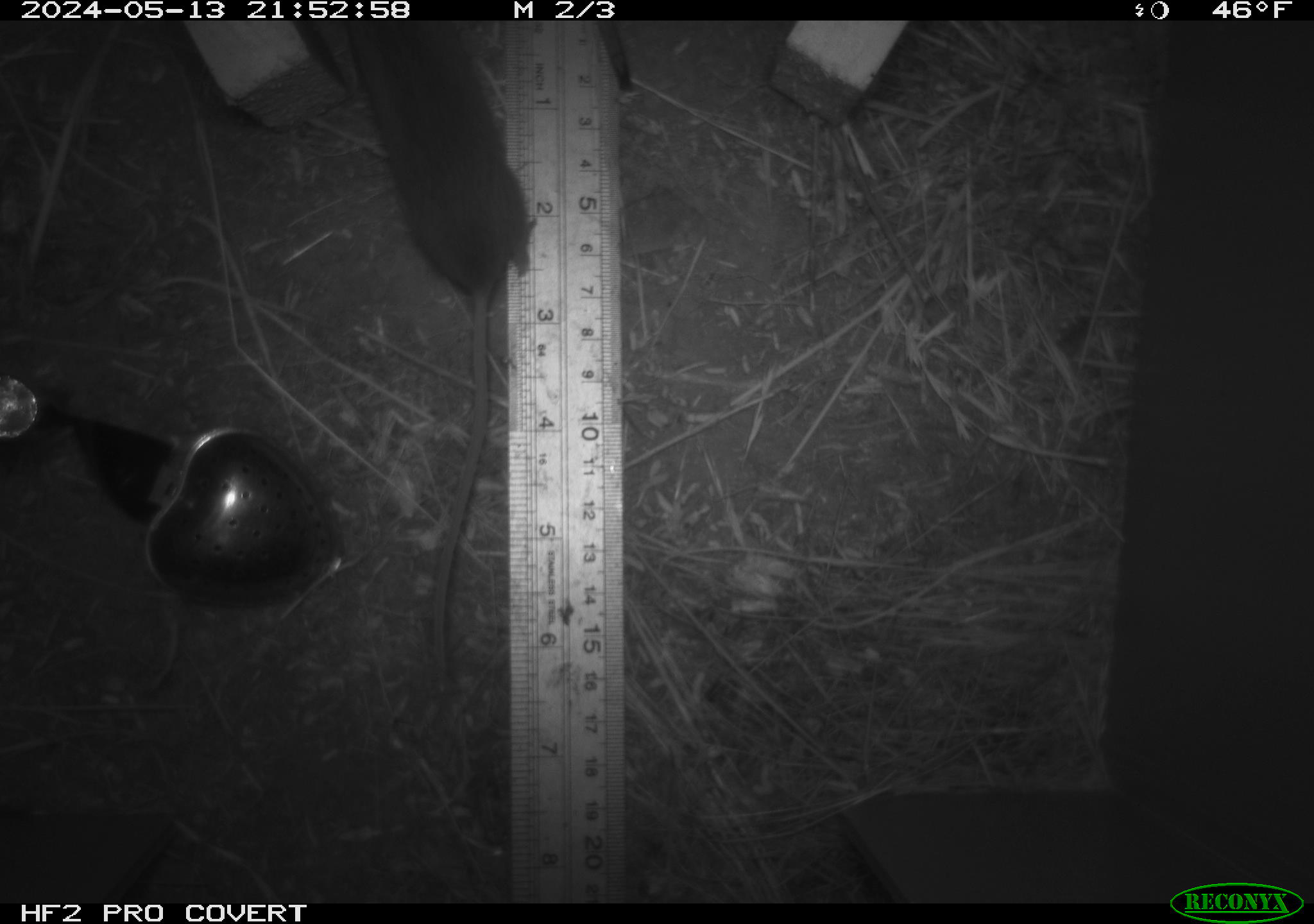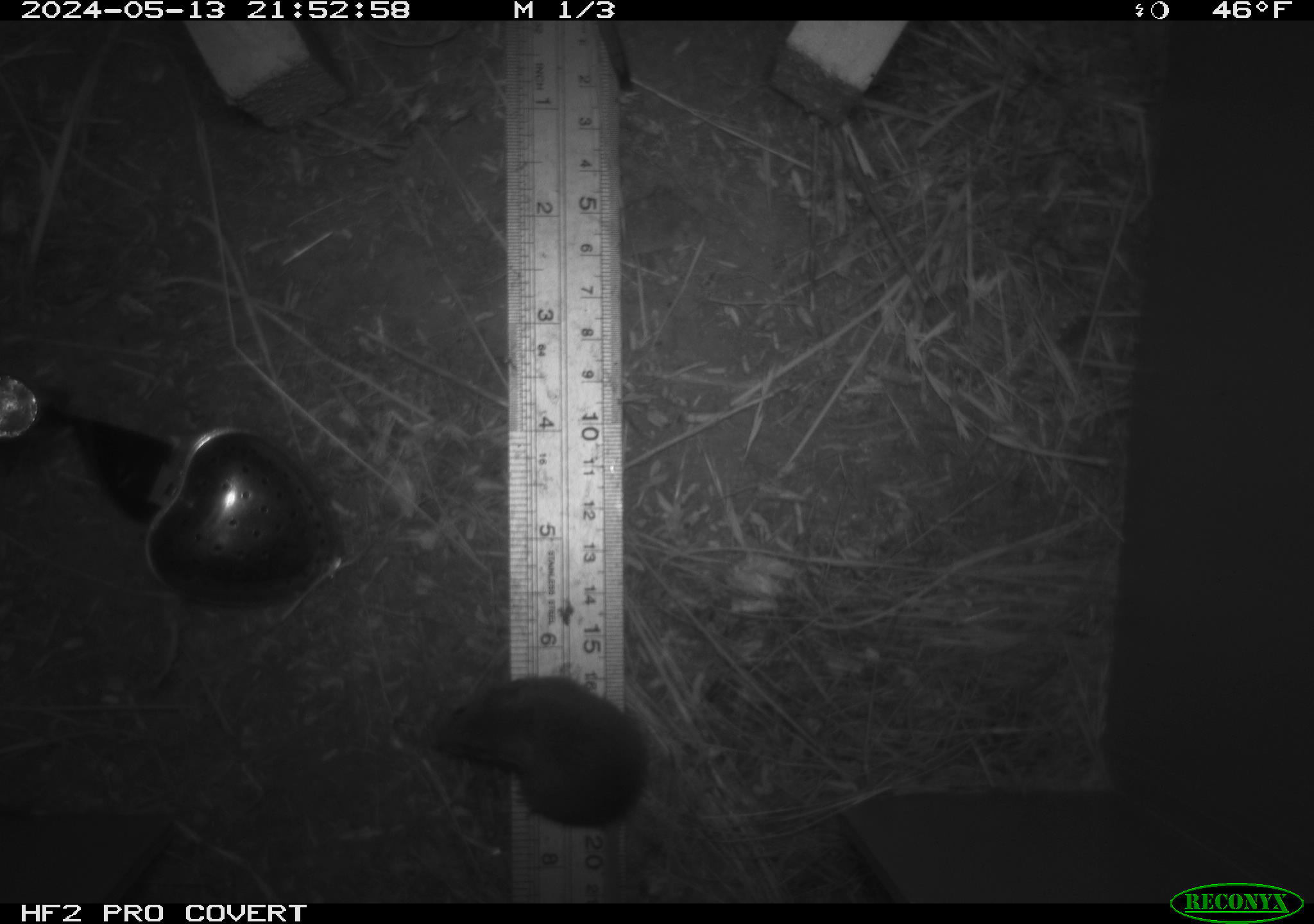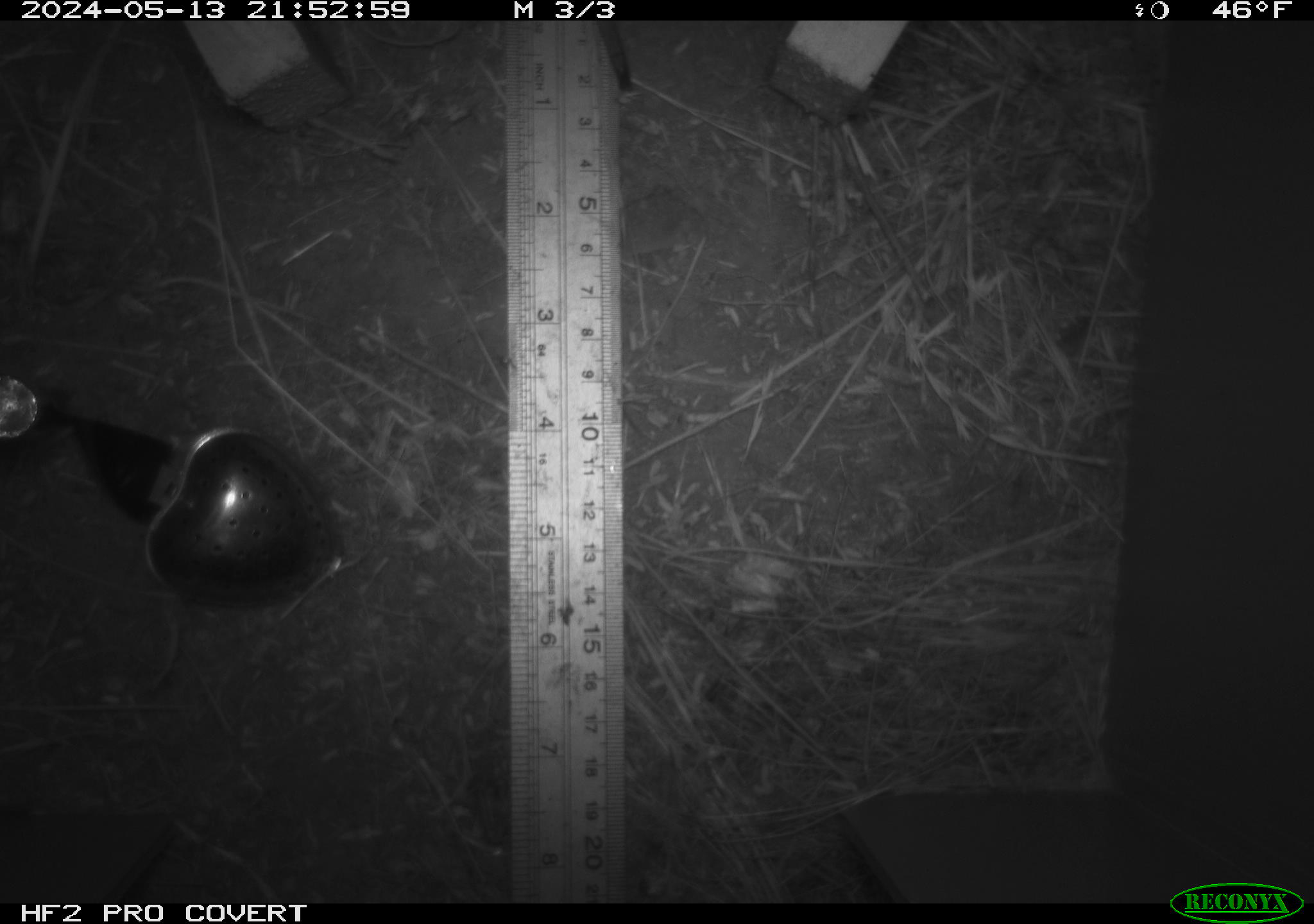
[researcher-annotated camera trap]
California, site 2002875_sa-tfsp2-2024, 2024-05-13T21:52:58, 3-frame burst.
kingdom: Animalia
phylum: Chordata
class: Mammalia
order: Rodentia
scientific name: Rodentia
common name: mouse species